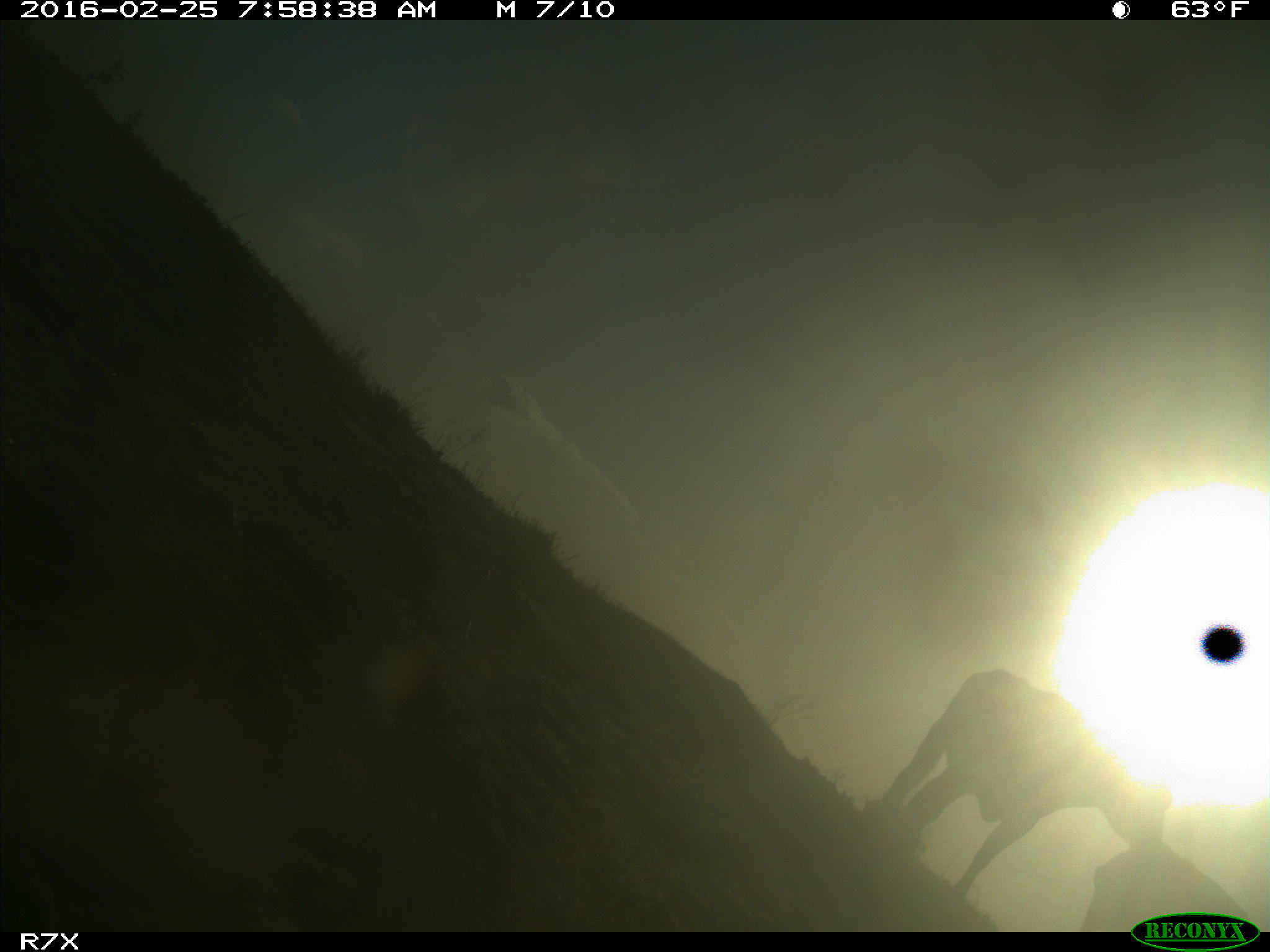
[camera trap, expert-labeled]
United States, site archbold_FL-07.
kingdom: Animalia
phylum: Chordata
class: Mammalia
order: Artiodactyla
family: Bovidae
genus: Bos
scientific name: Bos taurus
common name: domestic cow